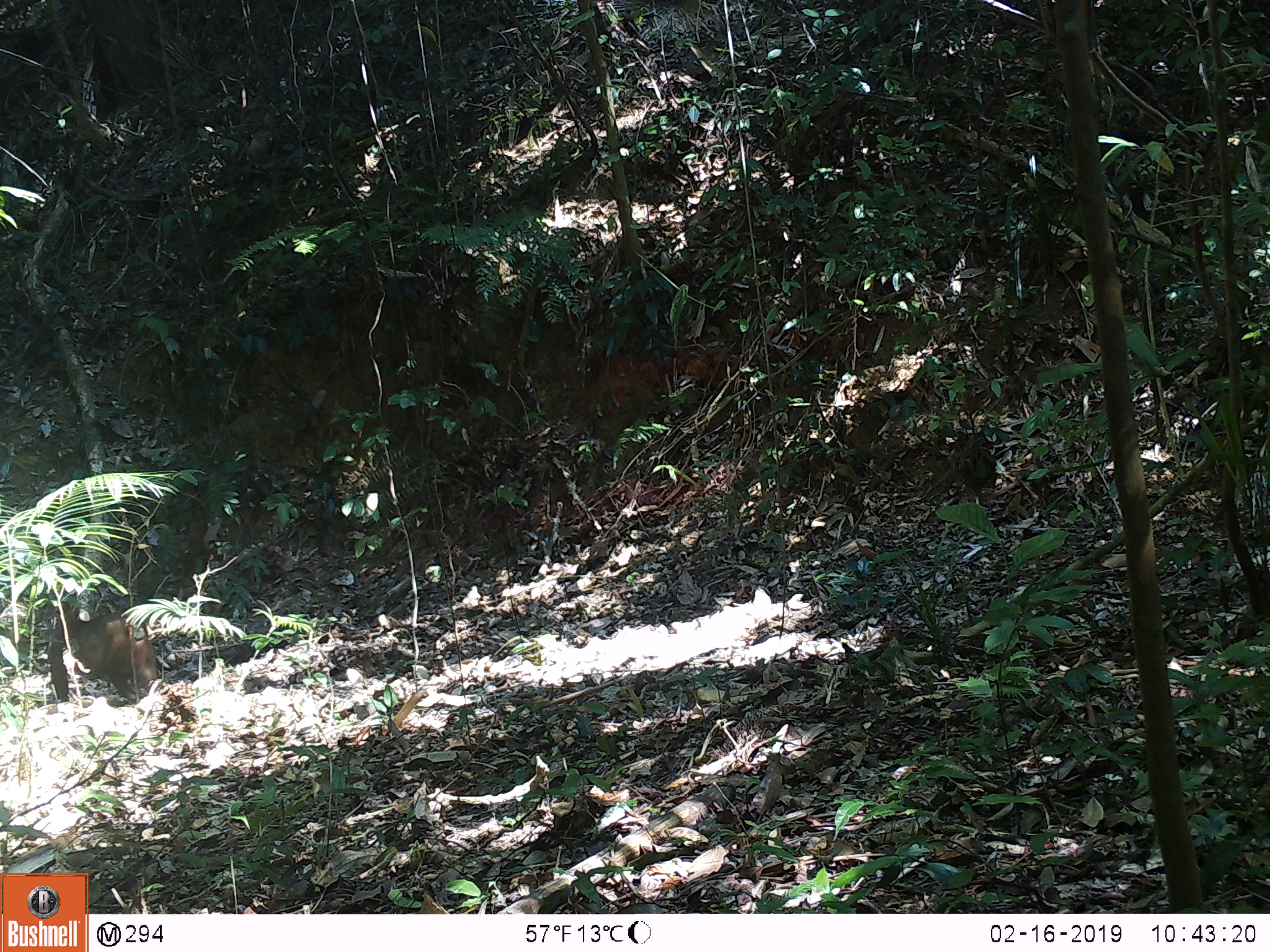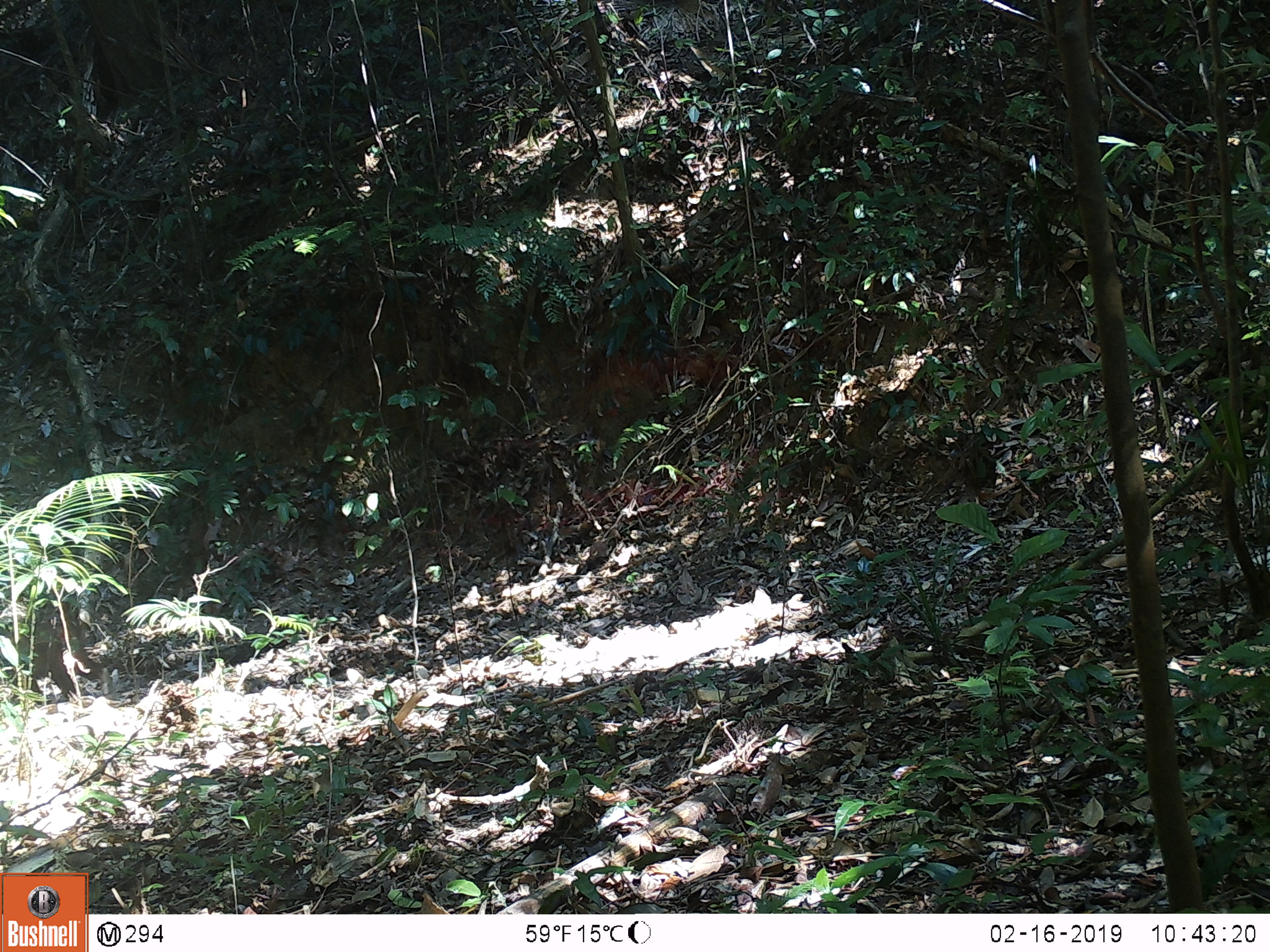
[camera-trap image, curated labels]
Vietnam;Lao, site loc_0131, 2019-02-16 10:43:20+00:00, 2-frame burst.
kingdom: Animalia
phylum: Chordata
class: Mammalia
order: Primates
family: Cercopithecidae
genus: Macaca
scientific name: Macaca arctoides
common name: stump-tailed macaque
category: stump tailed macaque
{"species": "stump tailed macaque (stump-tailed macaque) (Macaca arctoides)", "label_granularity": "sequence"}